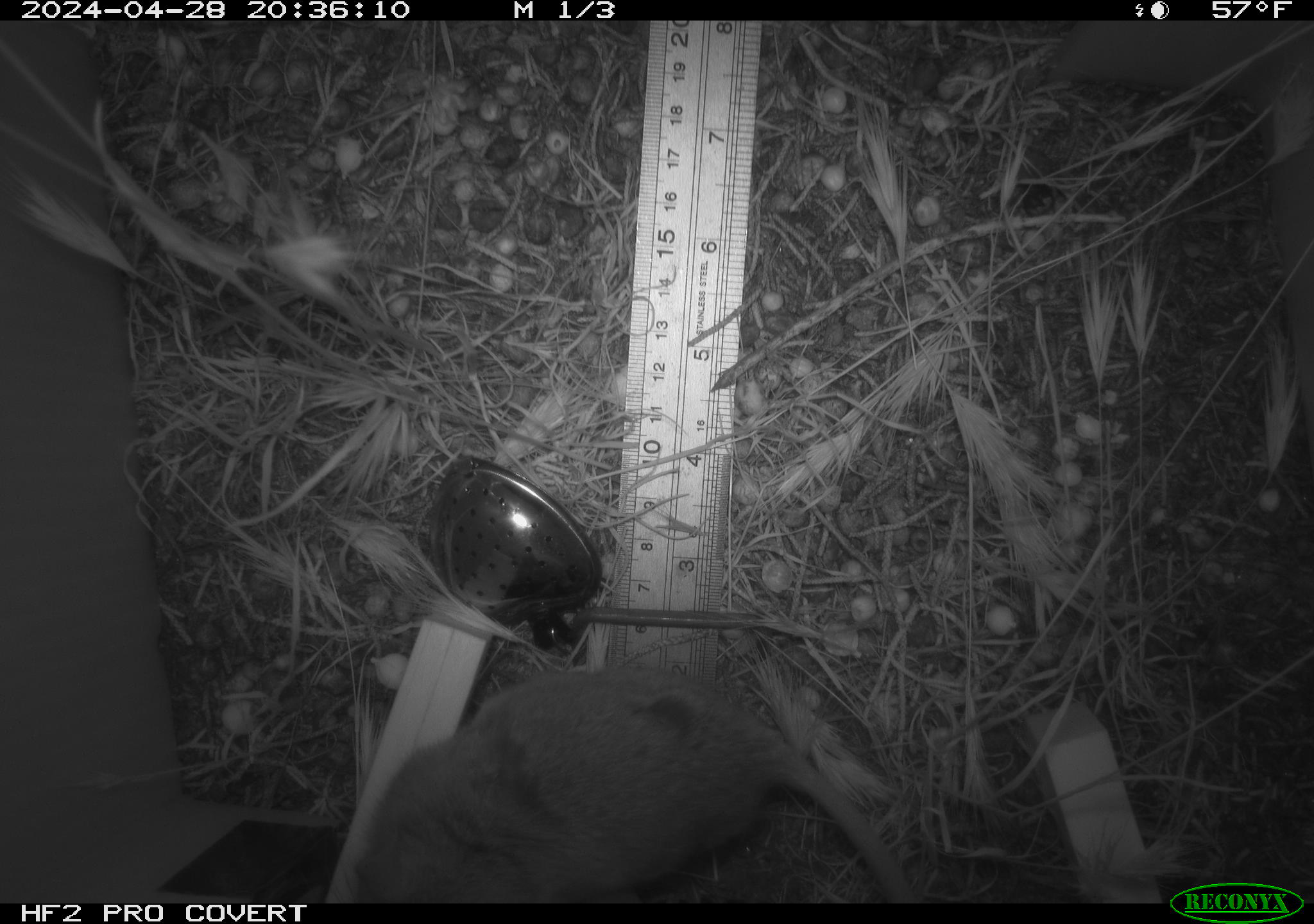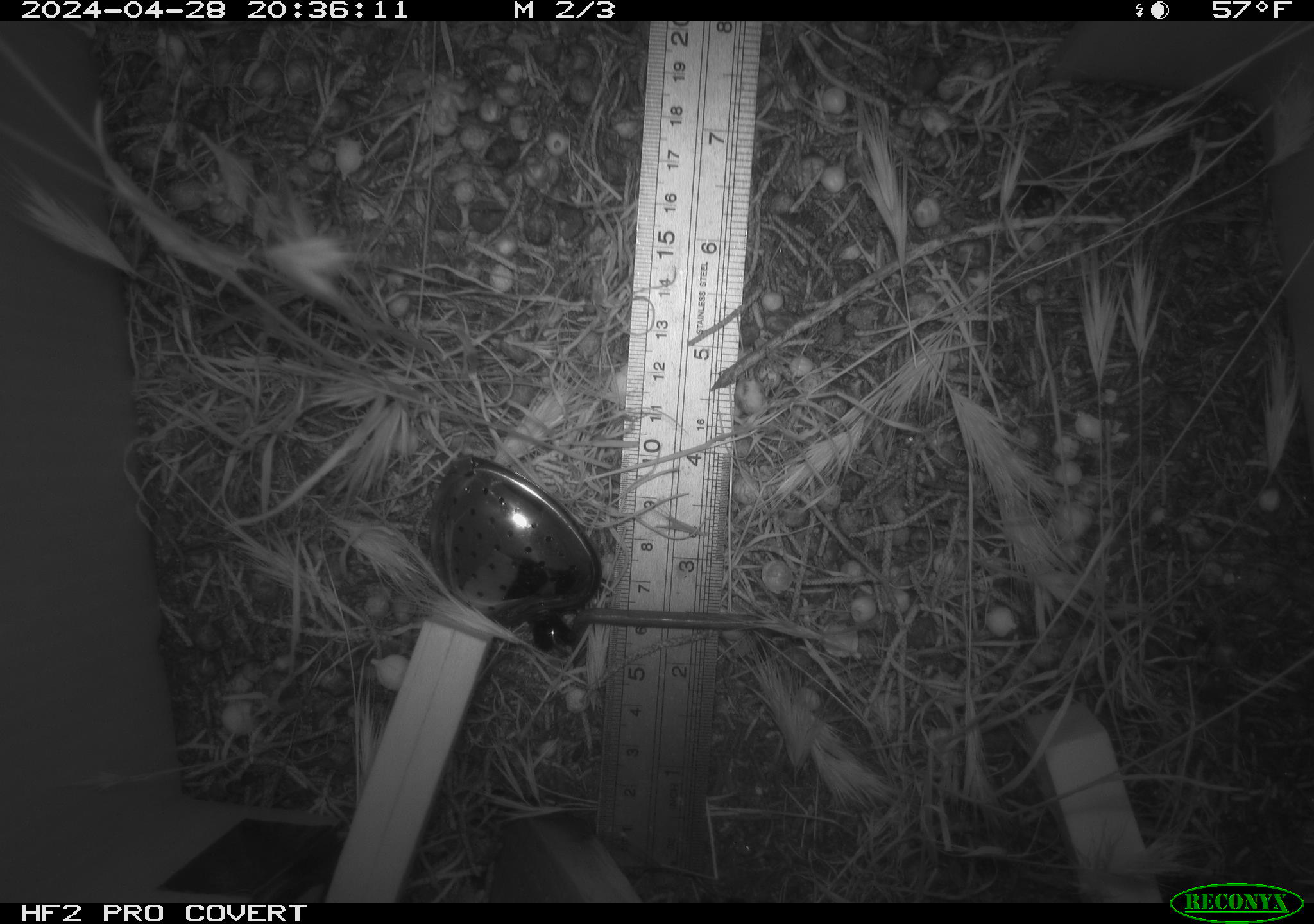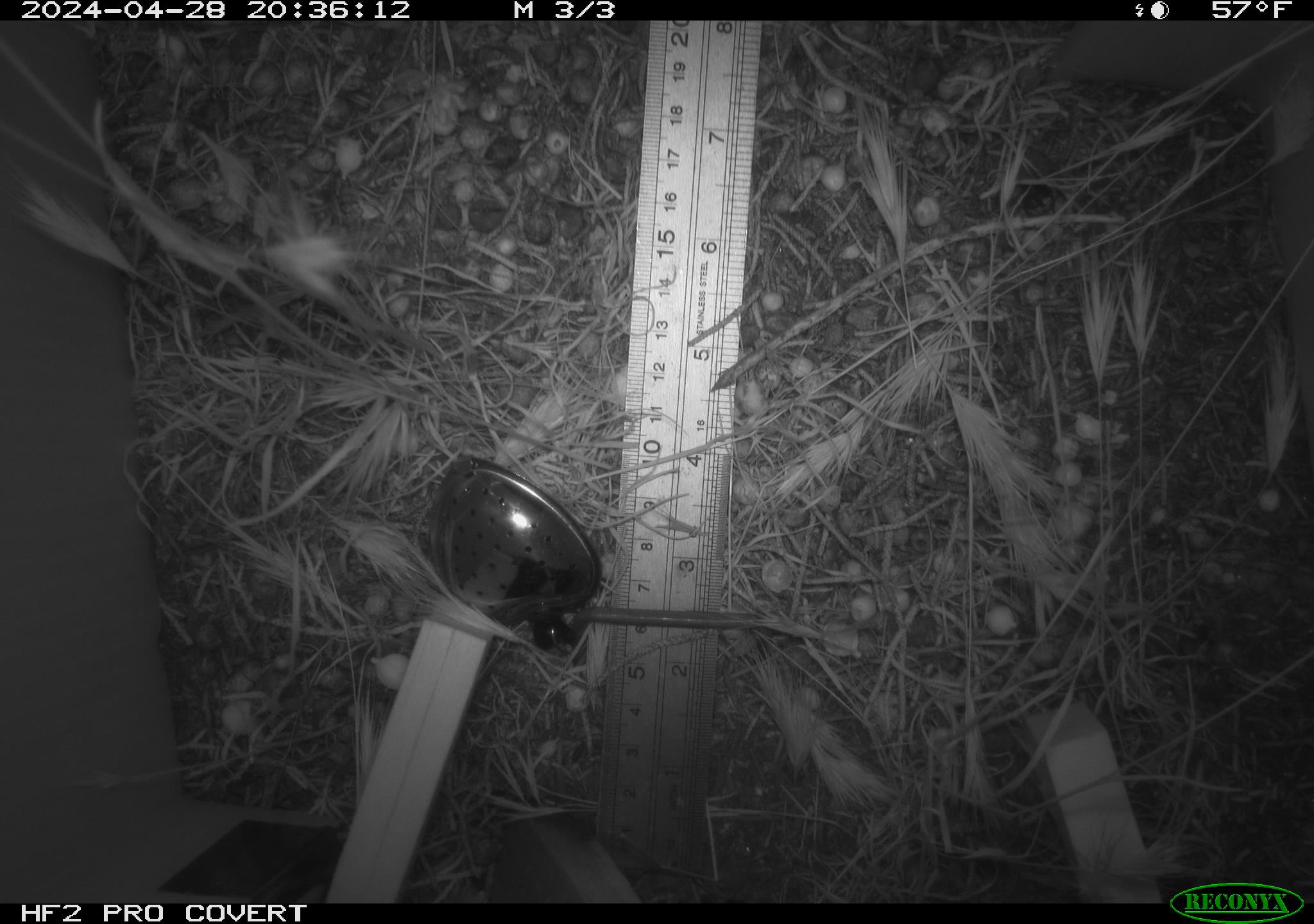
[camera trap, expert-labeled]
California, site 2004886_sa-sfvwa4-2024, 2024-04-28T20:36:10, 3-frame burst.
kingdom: Animalia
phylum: Chordata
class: Mammalia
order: Rodentia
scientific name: Rodentia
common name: mouse species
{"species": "mouse species (Rodentia)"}